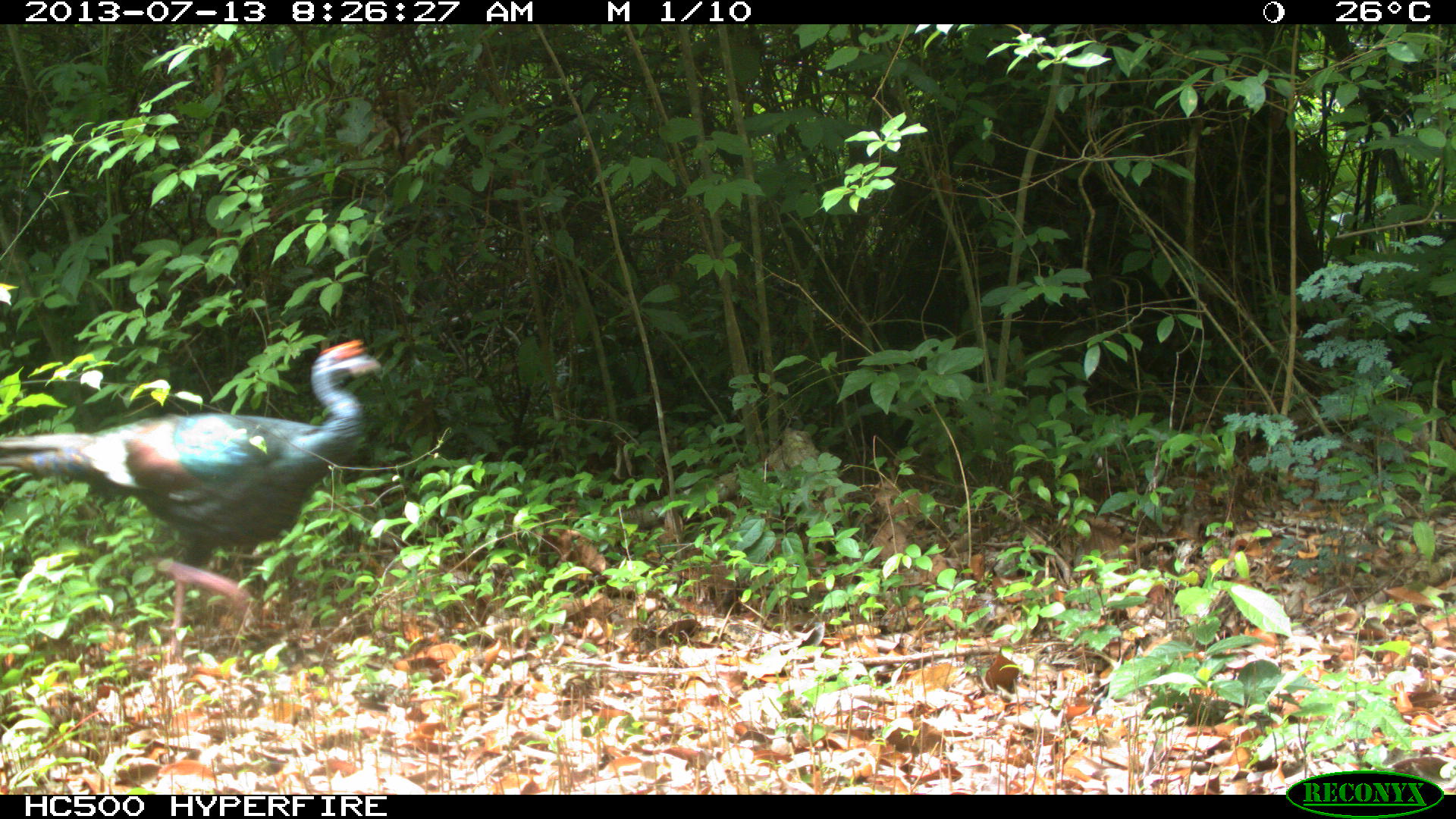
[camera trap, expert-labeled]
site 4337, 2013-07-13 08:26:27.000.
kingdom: Animalia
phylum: Chordata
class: Aves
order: Galliformes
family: Phasianidae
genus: Meleagris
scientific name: Meleagris ocellata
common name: ocellated turkey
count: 1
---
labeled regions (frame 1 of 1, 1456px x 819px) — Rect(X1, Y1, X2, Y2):
meleagris ocellata: Rect(0, 339, 381, 664)